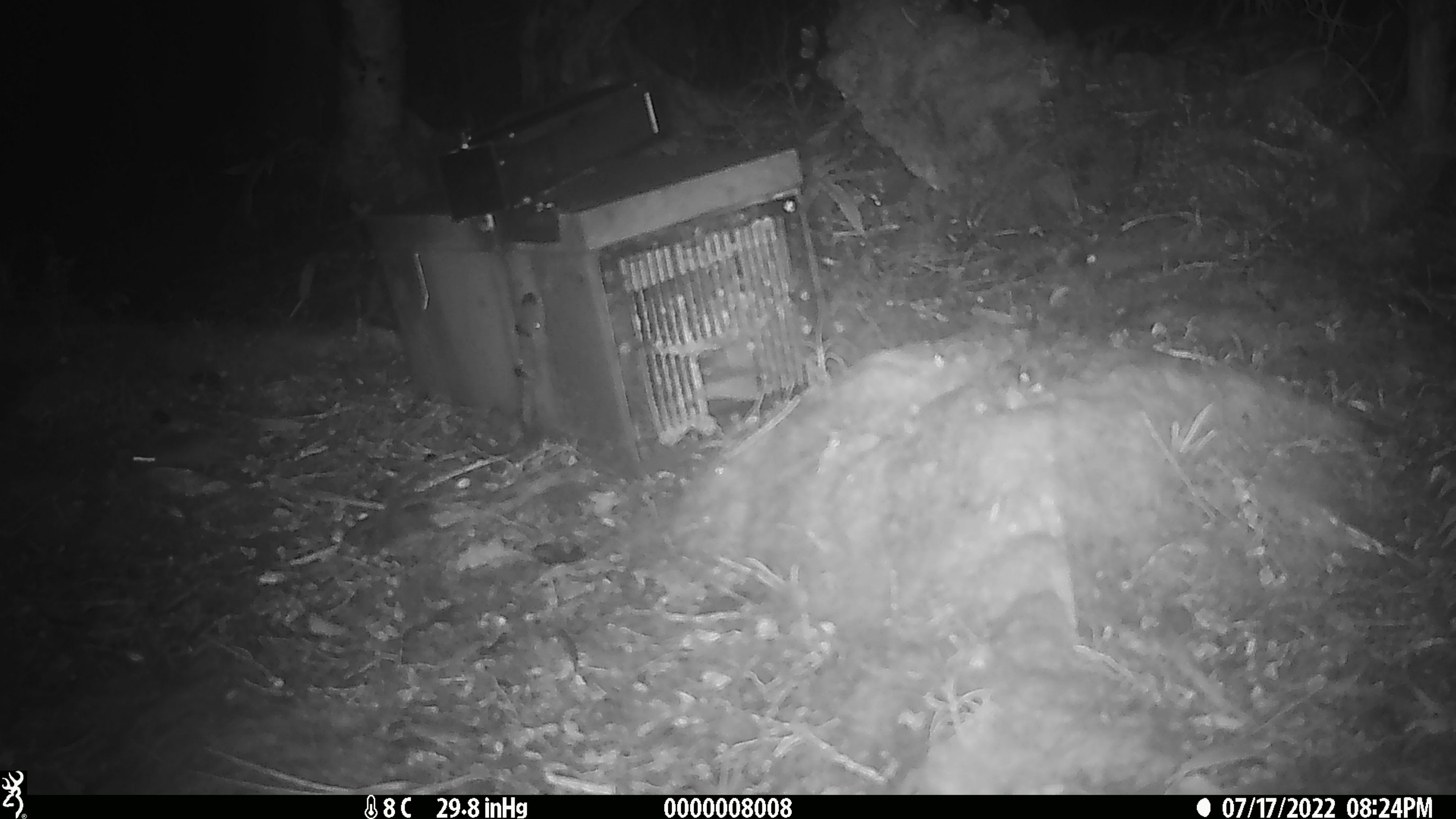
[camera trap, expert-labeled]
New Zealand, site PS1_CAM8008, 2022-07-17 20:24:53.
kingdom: Animalia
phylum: Chordata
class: Mammalia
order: Rodentia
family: Muridae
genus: Mus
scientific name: Mus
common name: mouse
Mouse (Mus).